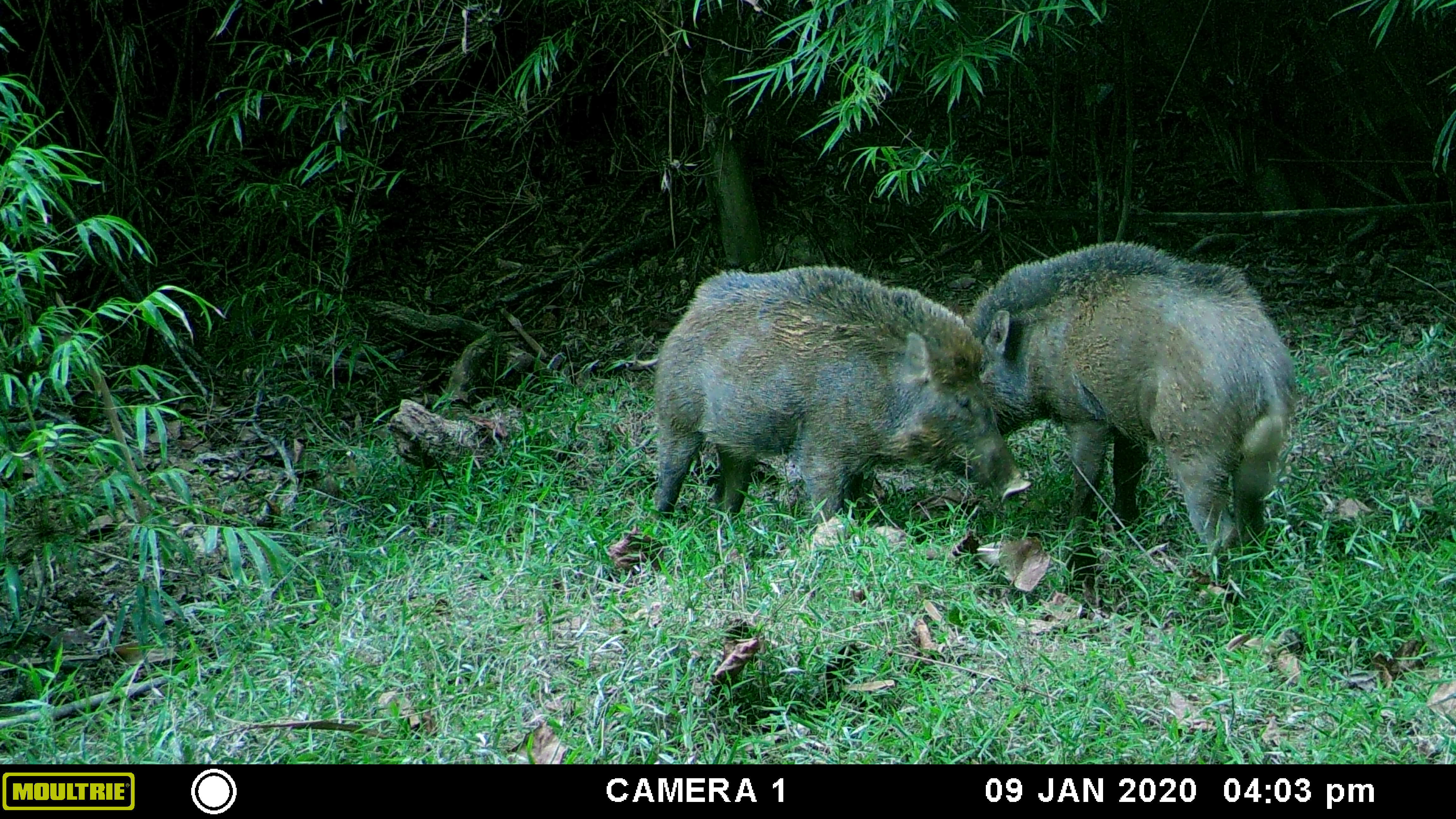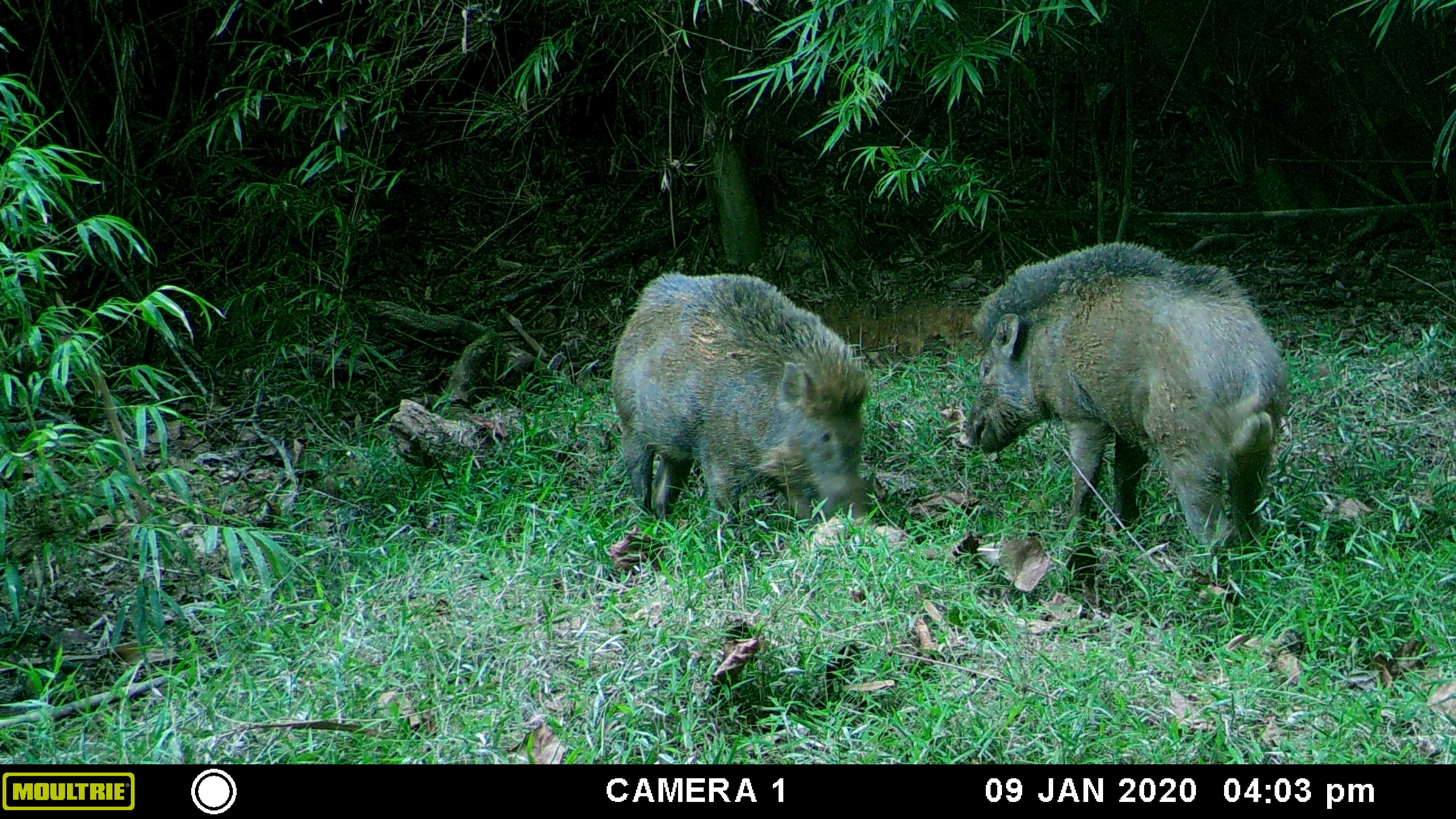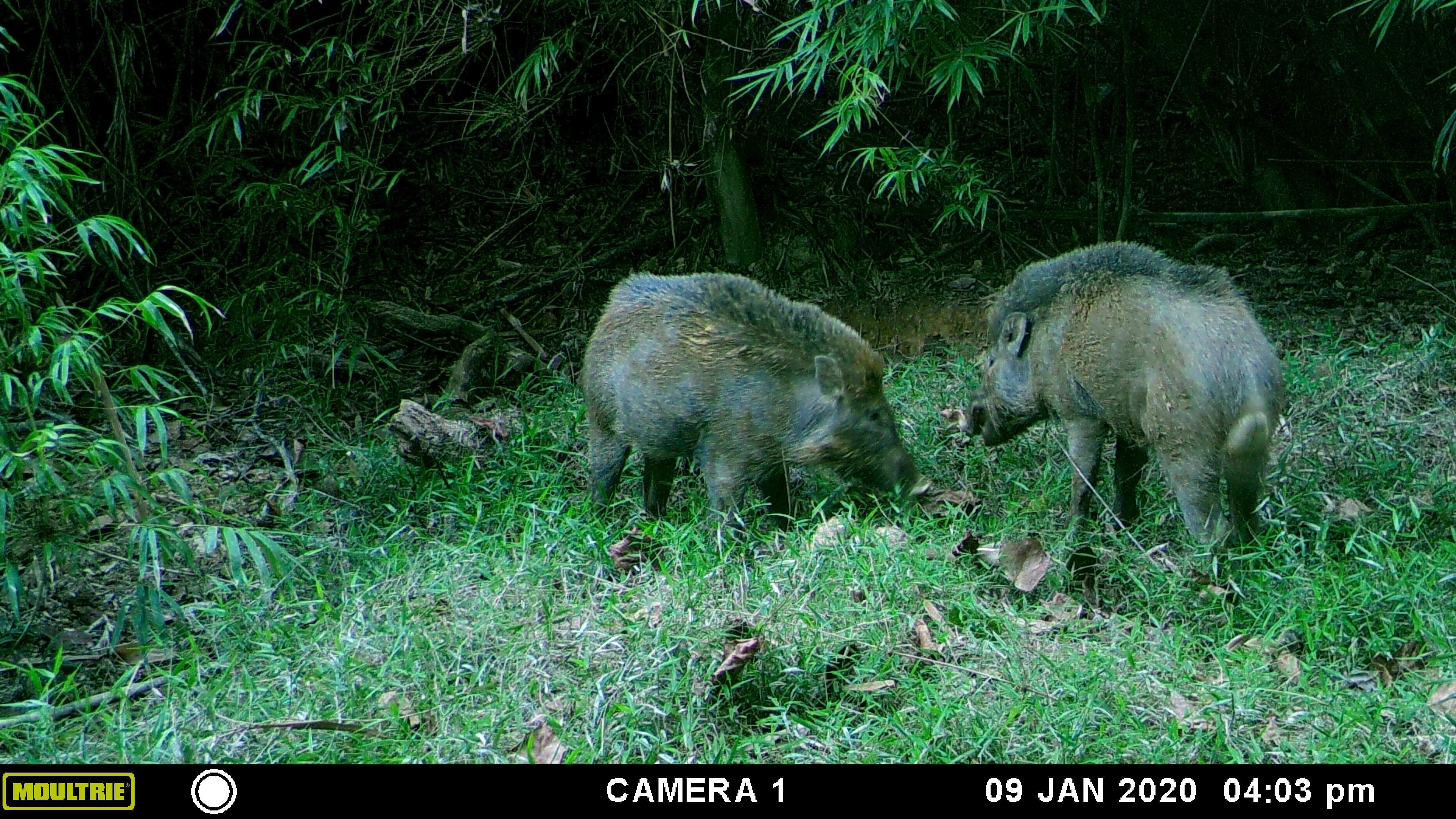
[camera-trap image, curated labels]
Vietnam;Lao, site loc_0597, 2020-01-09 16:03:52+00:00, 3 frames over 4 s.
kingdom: Animalia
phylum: Chordata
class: Mammalia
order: Artiodactyla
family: Suidae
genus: Sus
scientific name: Sus scrofa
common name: eurasian wild pig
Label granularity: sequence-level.